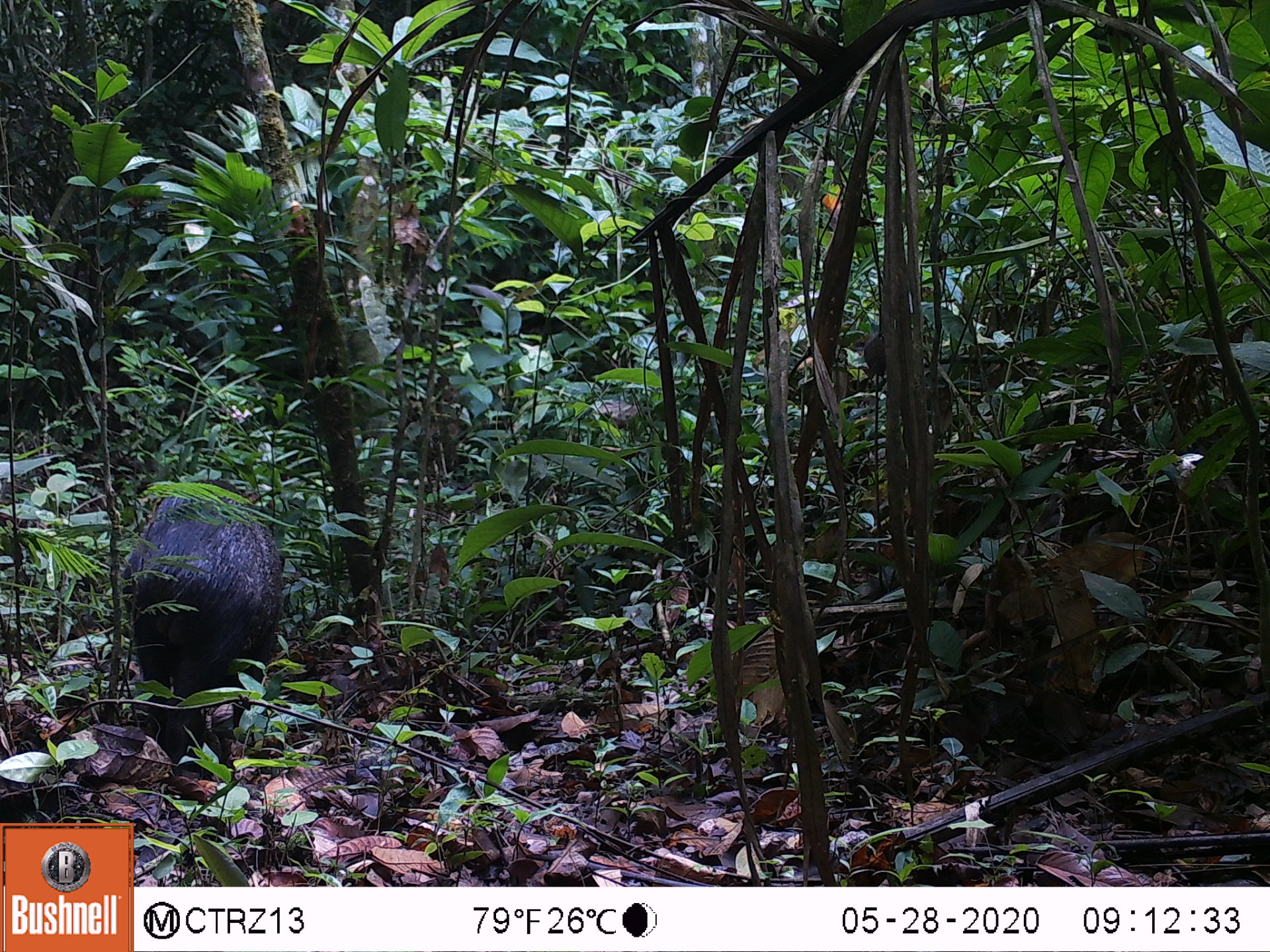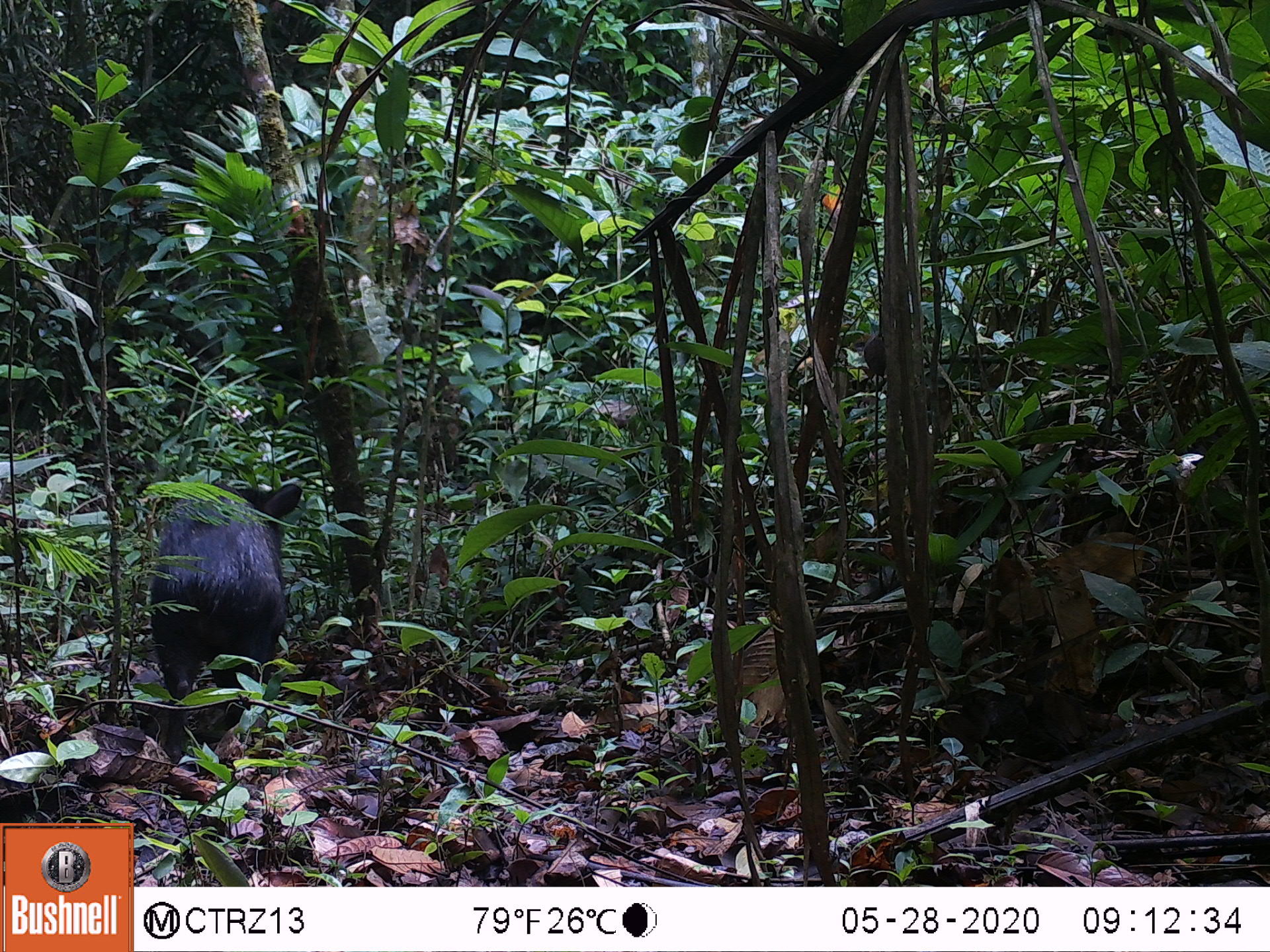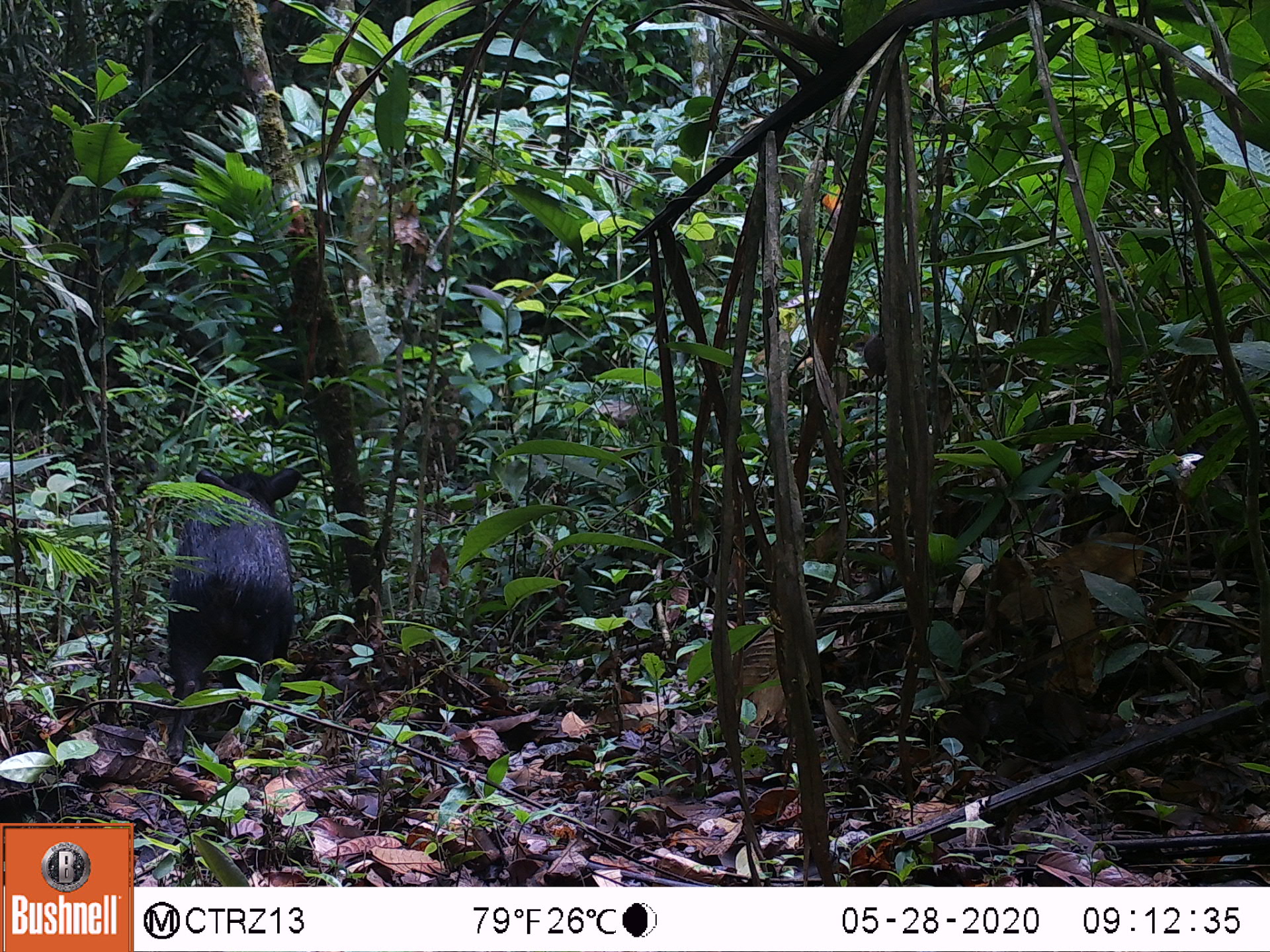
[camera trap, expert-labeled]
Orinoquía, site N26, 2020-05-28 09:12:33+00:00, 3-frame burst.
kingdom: Animalia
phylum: Chordata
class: Mammalia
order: Artiodactyla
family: Tayassuidae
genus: Pecari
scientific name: Pecari tajacu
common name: collared peccary